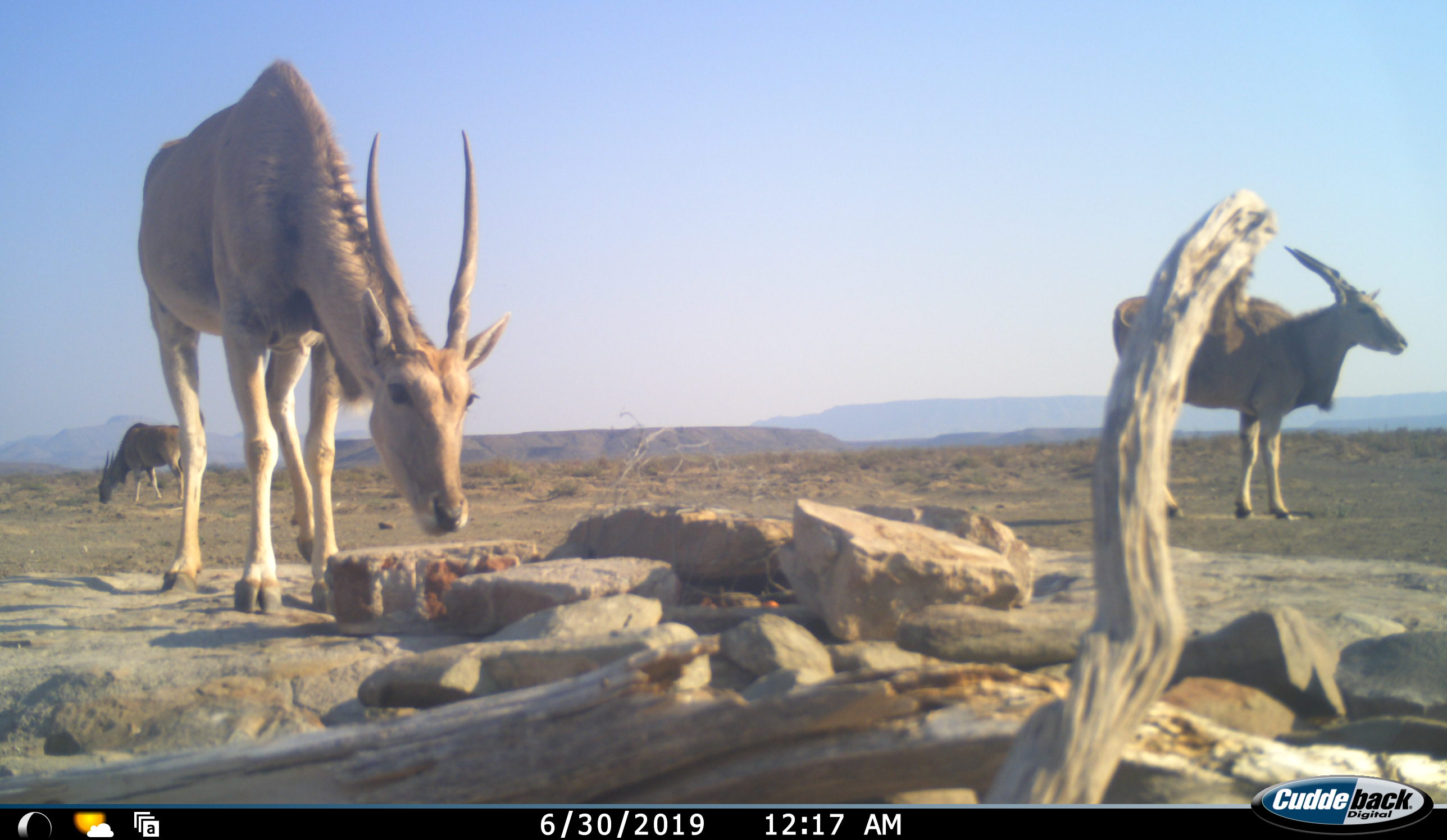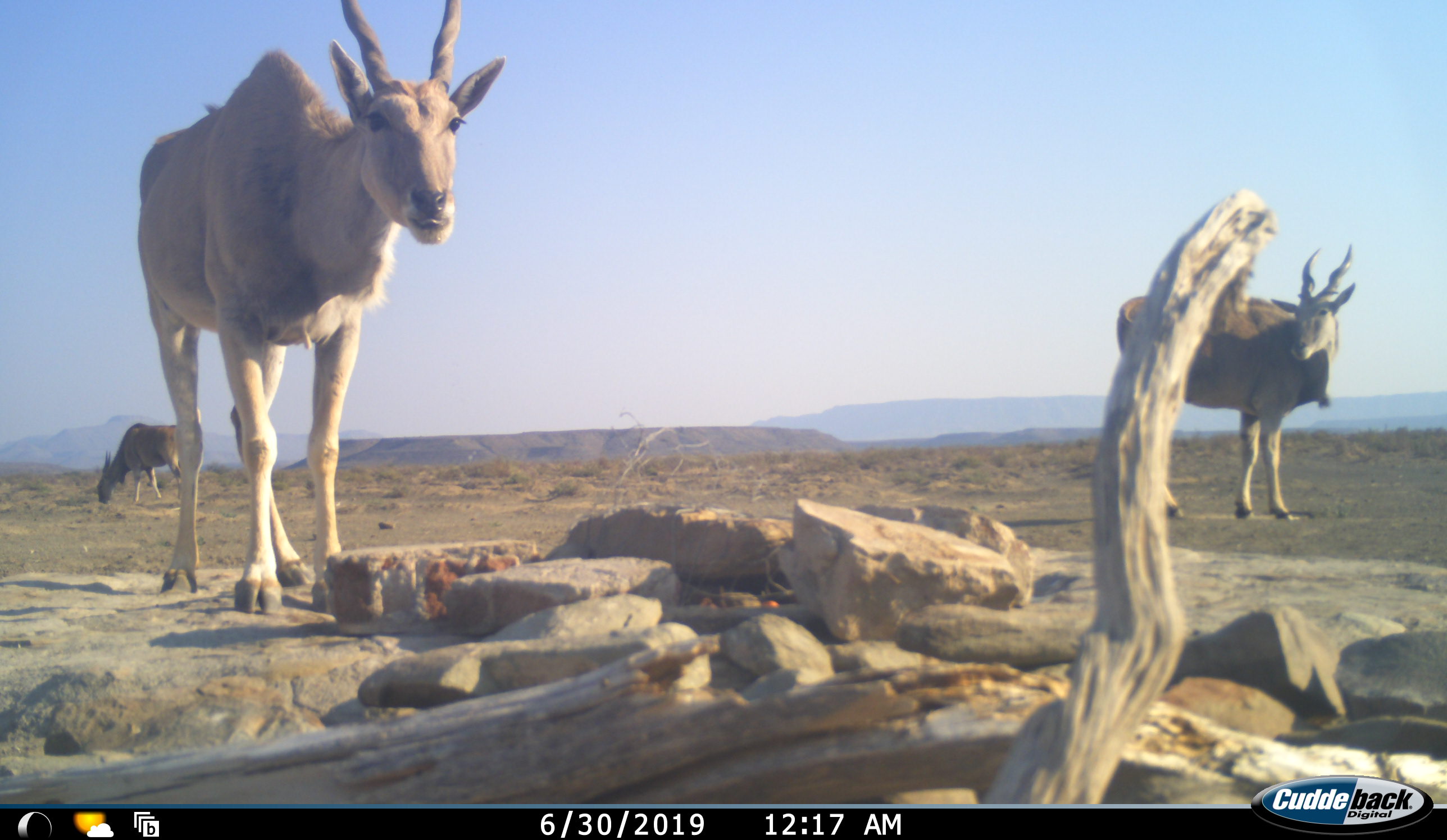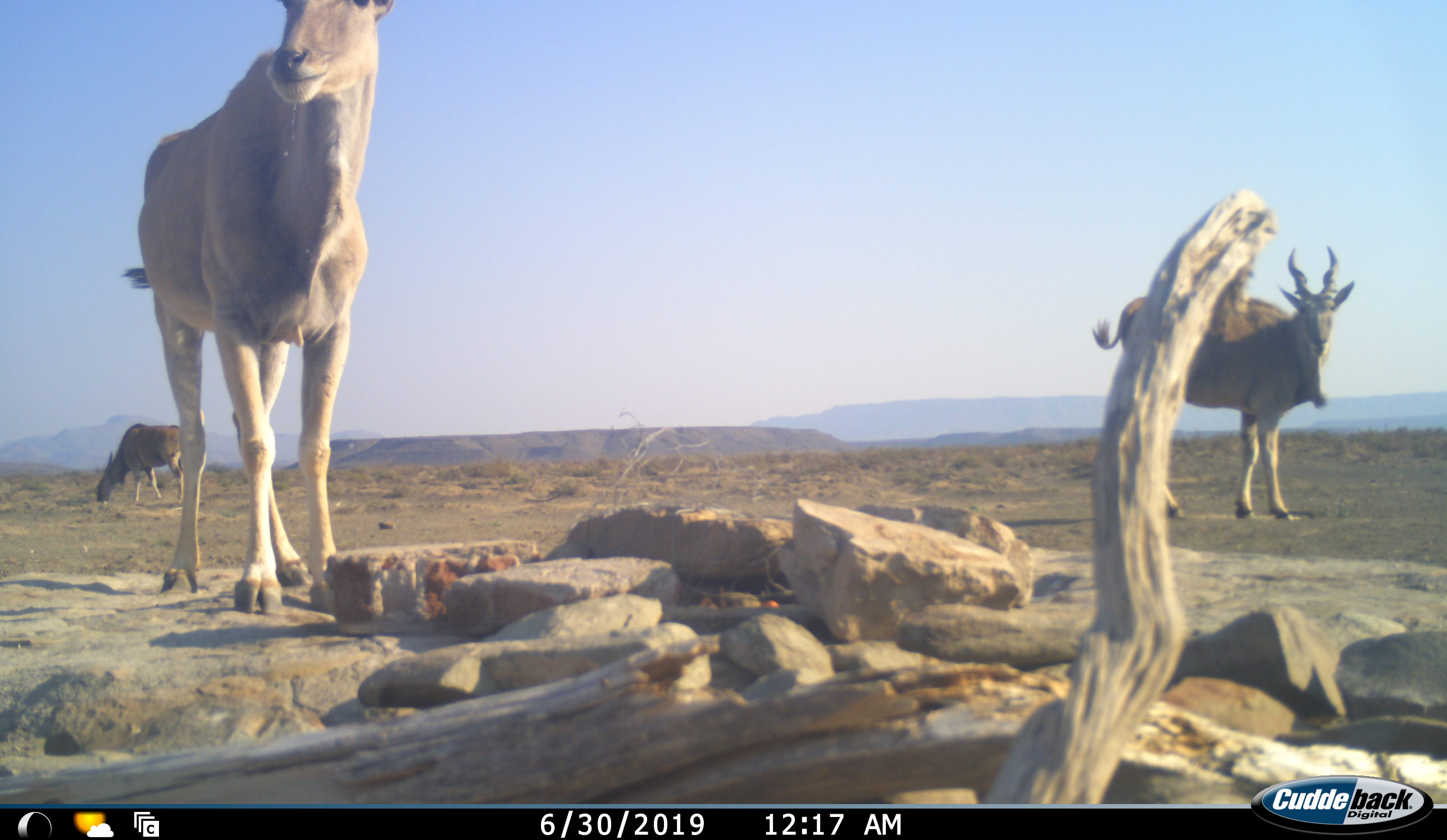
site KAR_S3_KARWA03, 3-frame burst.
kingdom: Animalia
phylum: Chordata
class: Mammalia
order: Artiodactyla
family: Bovidae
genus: Tragelaphus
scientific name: Tragelaphus oryx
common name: eland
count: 3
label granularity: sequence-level